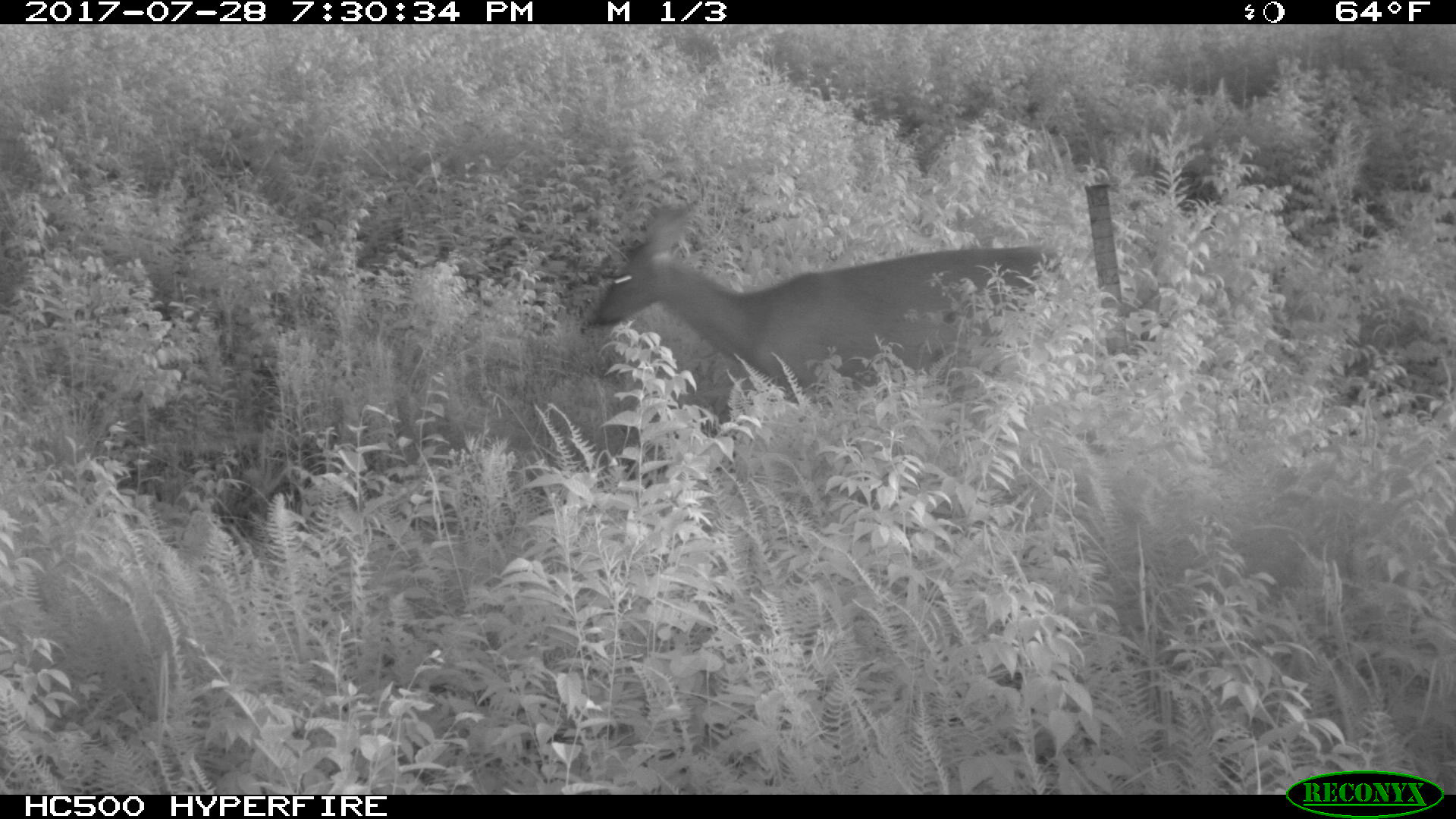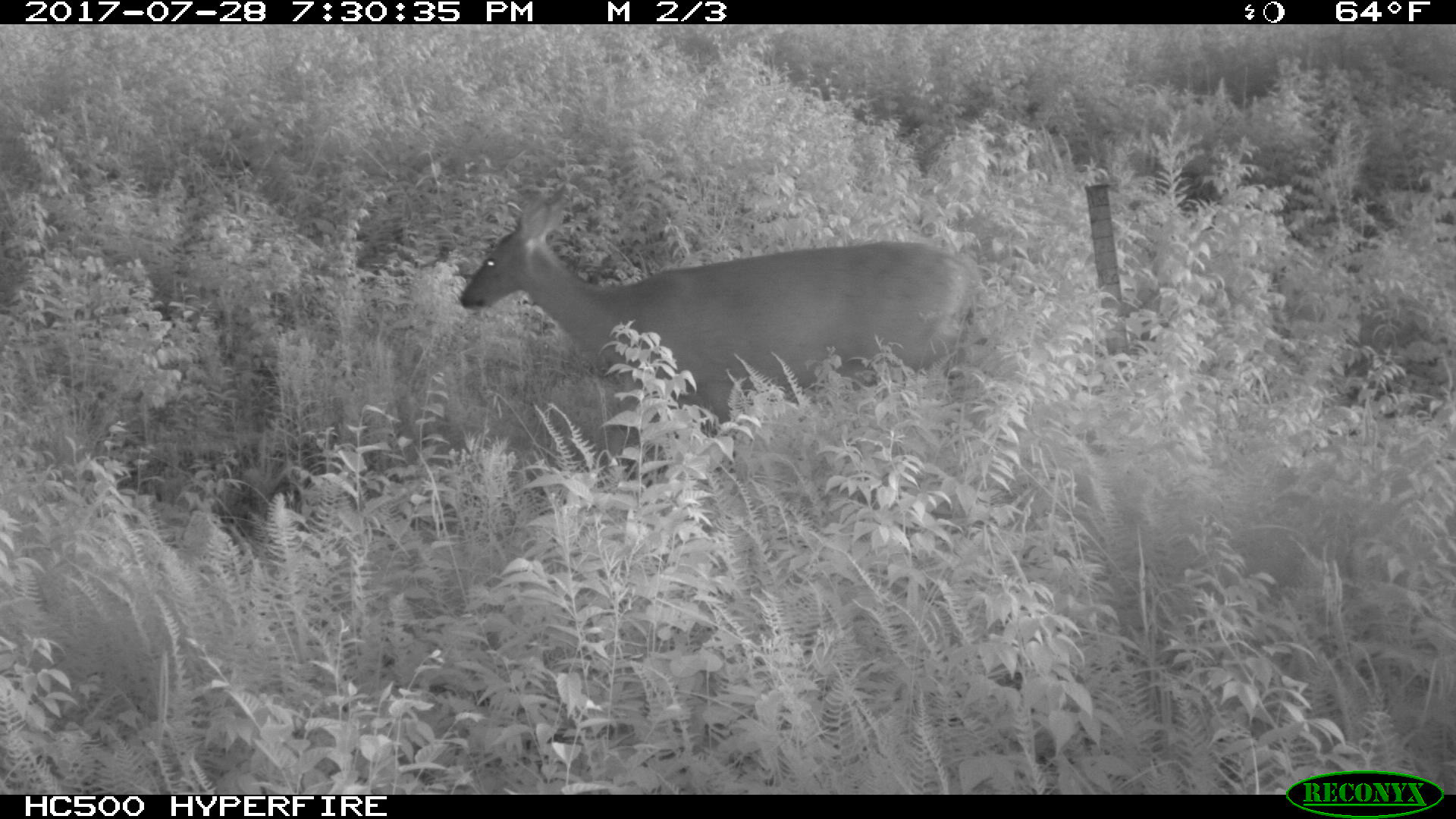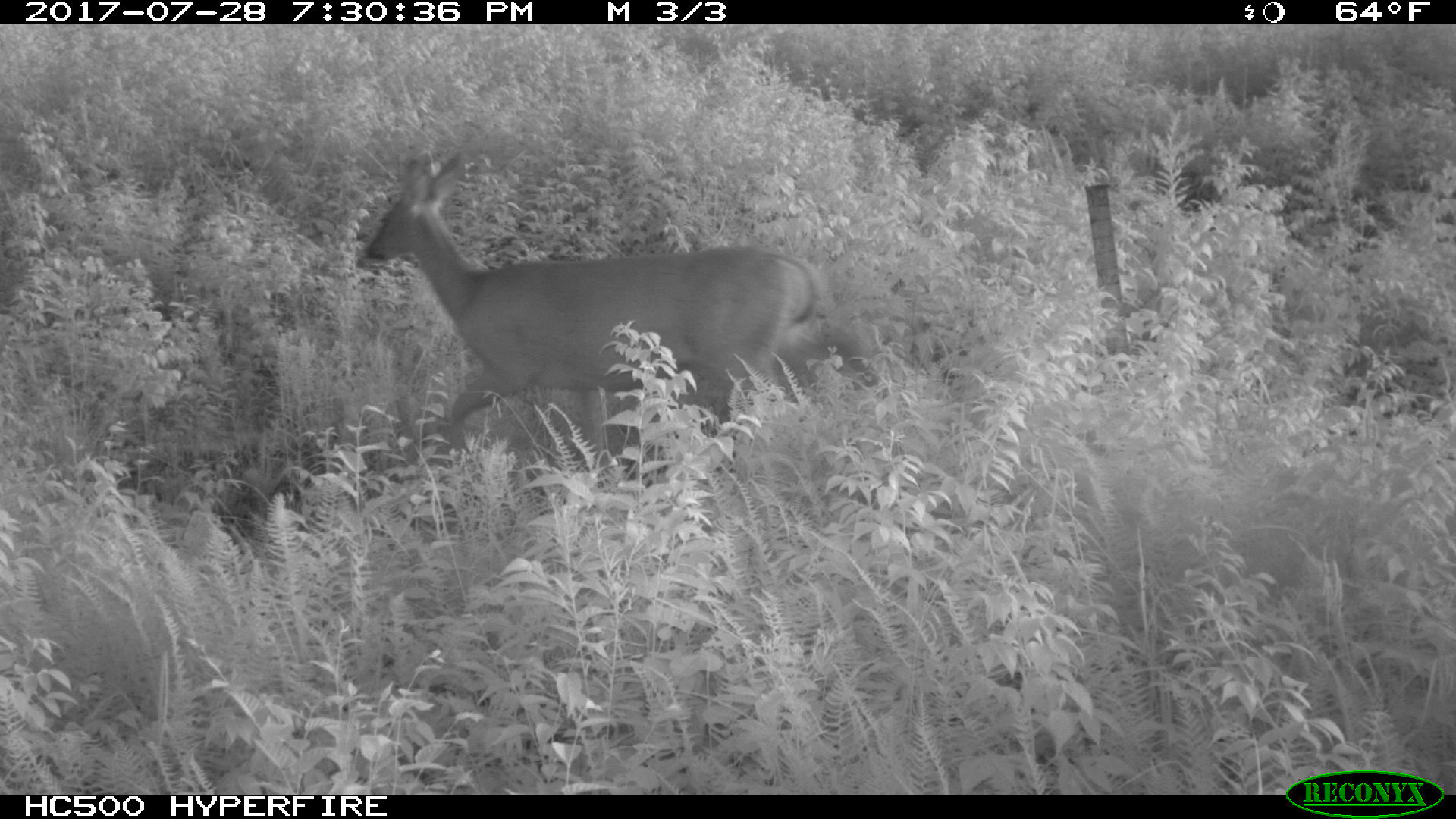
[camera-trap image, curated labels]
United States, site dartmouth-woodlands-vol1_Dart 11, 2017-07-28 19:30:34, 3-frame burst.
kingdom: Animalia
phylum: Chordata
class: Mammalia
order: Artiodactyla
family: Cervidae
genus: Odocoileus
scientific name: Odocoileus virginianus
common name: white-tailed deer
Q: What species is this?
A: White-tailed deer (Odocoileus virginianus).